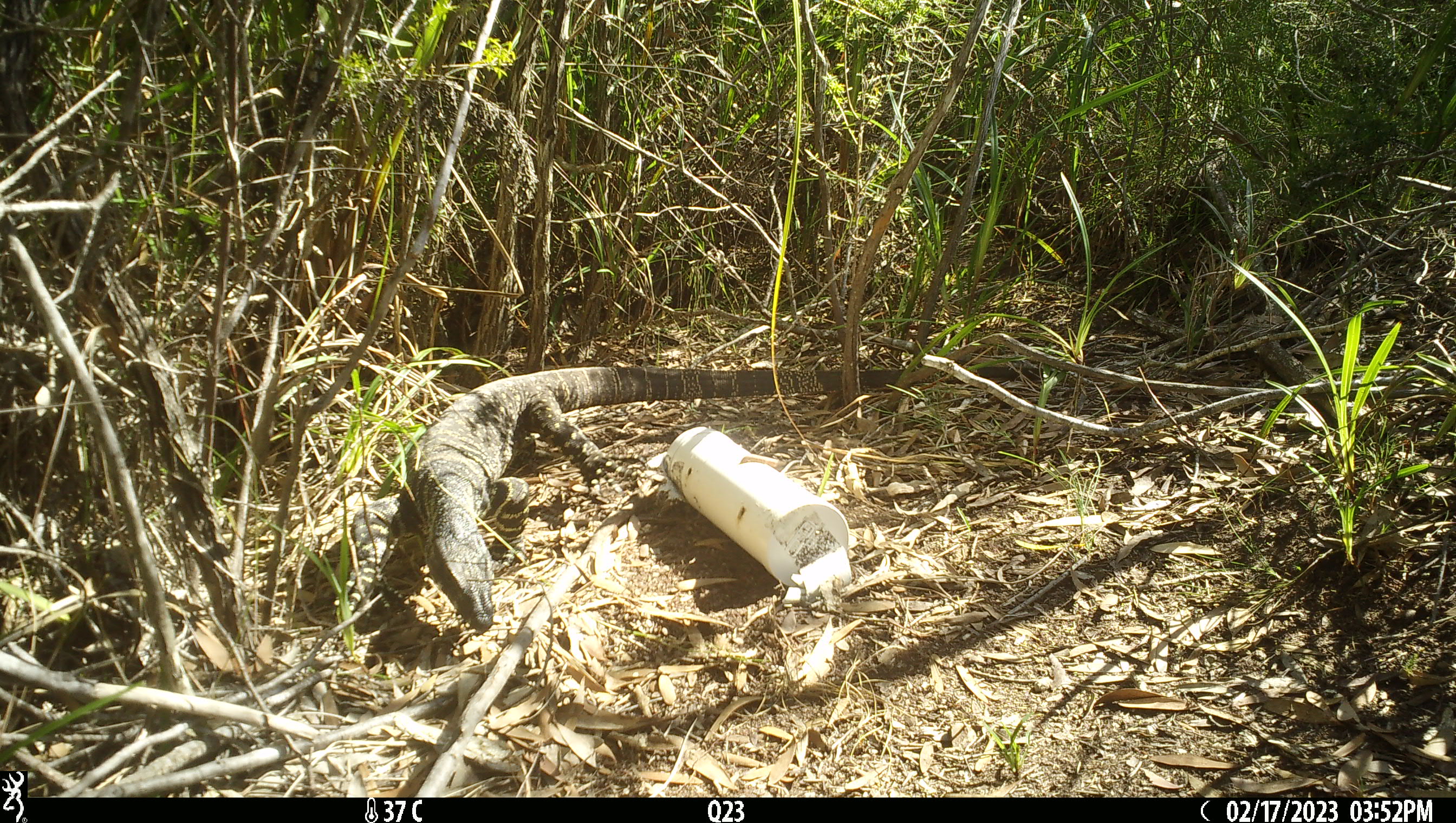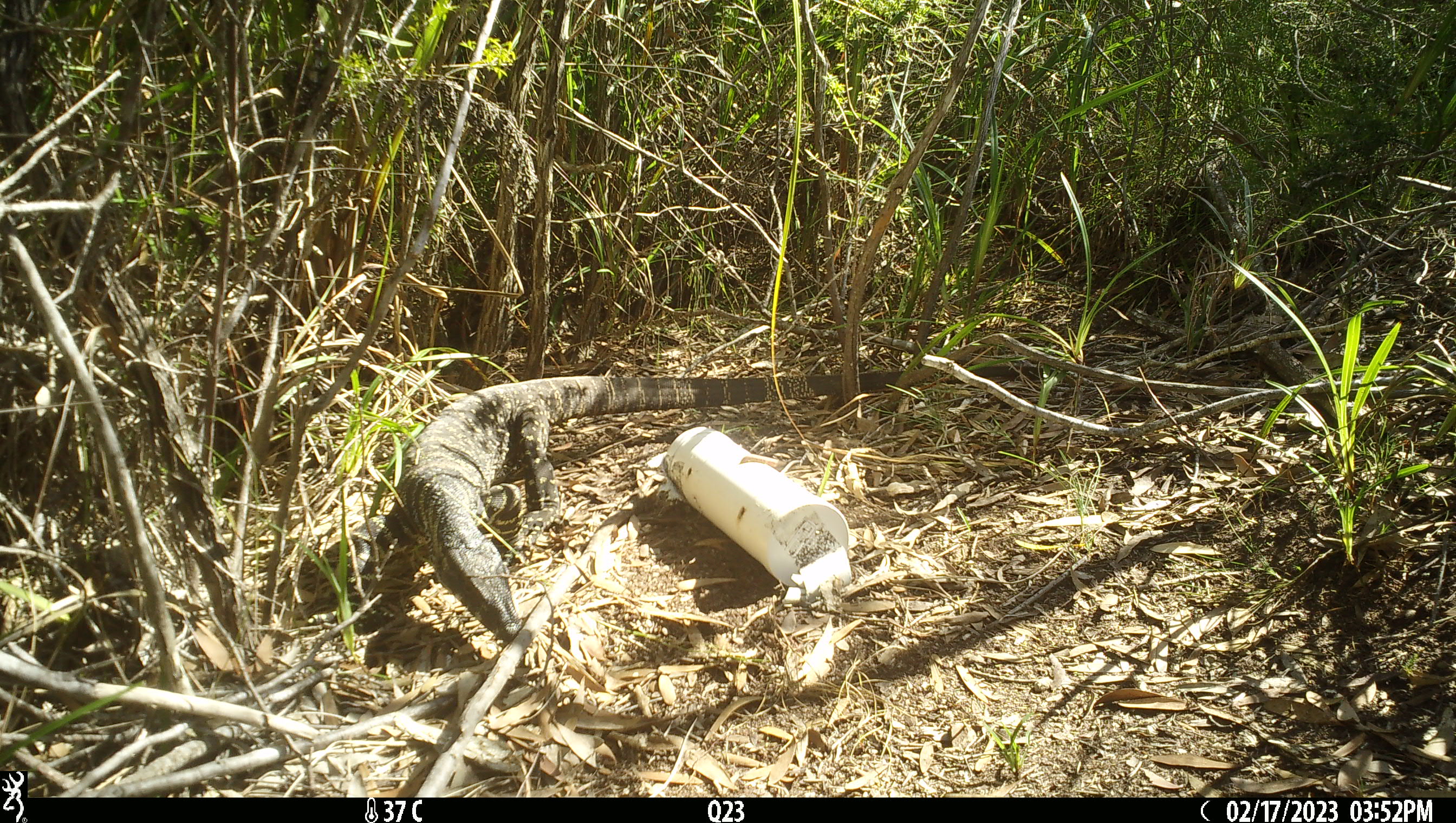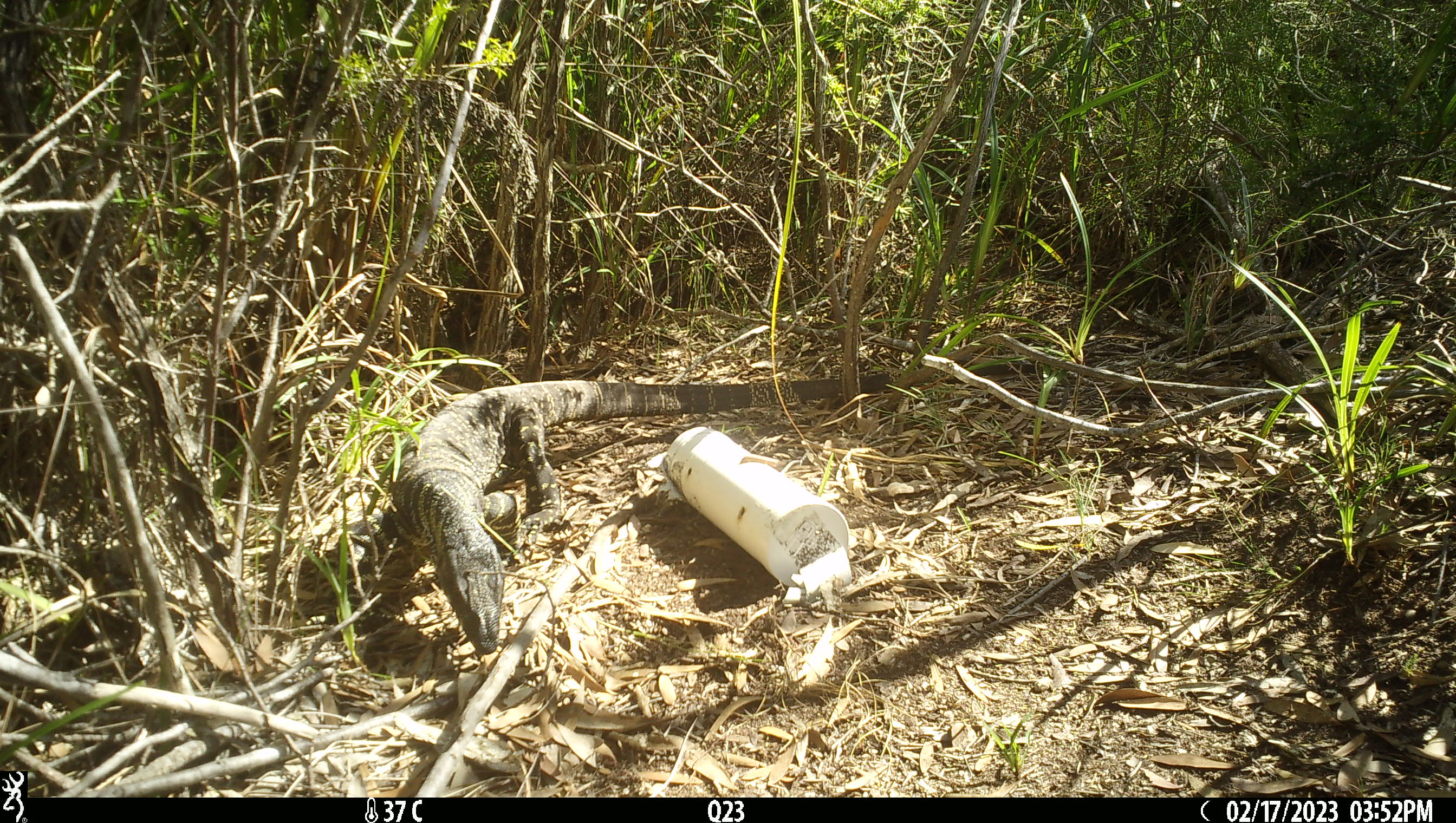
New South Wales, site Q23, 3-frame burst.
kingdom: Animalia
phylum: Chordata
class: Reptilia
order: Squamata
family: Varanidae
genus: Varanus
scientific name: Varanus varius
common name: lace monitor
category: goanna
Goanna (lace monitor) (Varanus varius).